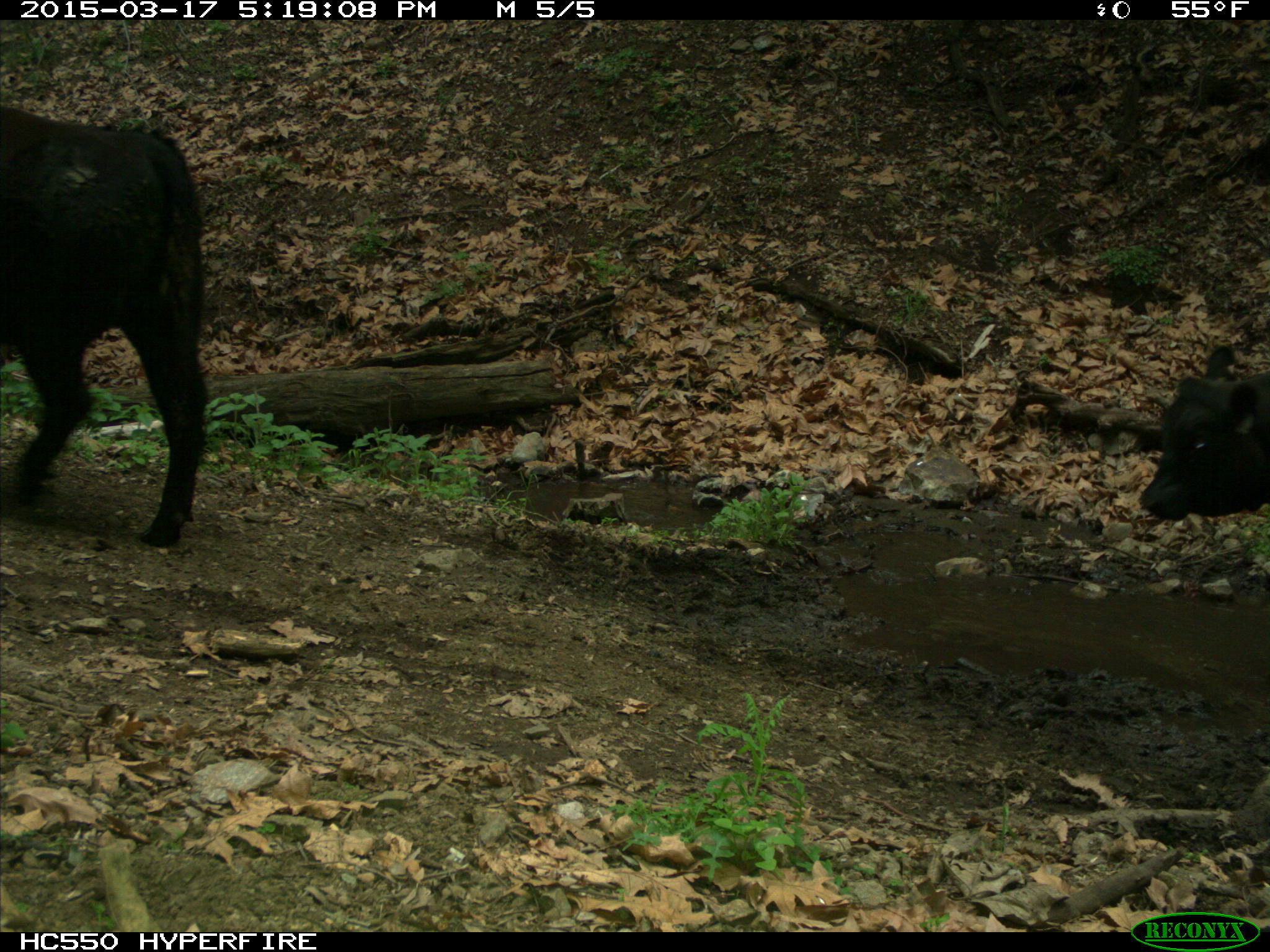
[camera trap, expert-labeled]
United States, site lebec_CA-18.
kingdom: Animalia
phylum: Chordata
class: Mammalia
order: Artiodactyla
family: Bovidae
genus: Bos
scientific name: Bos taurus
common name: domestic cow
Bos taurus (domestic cow).